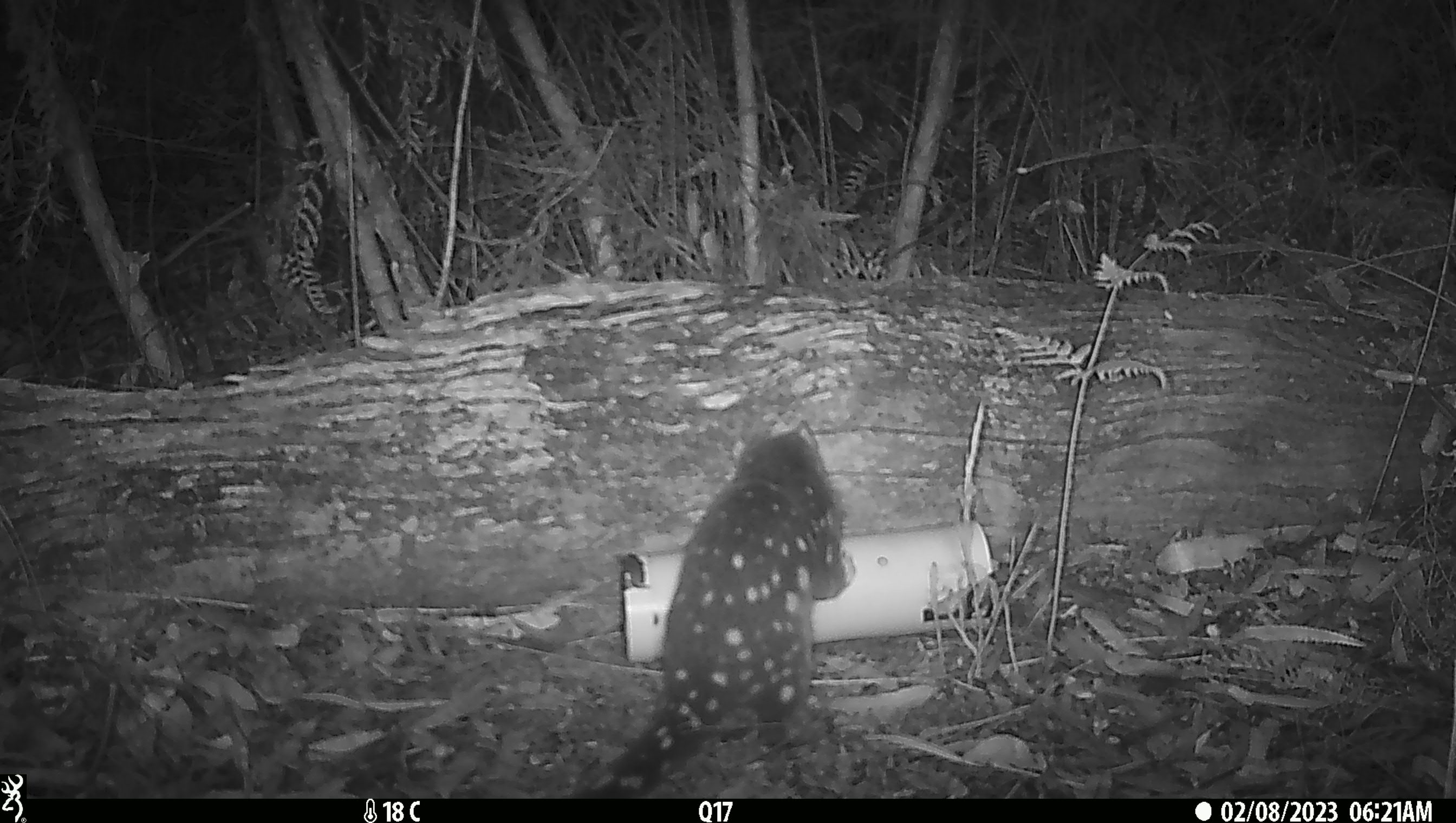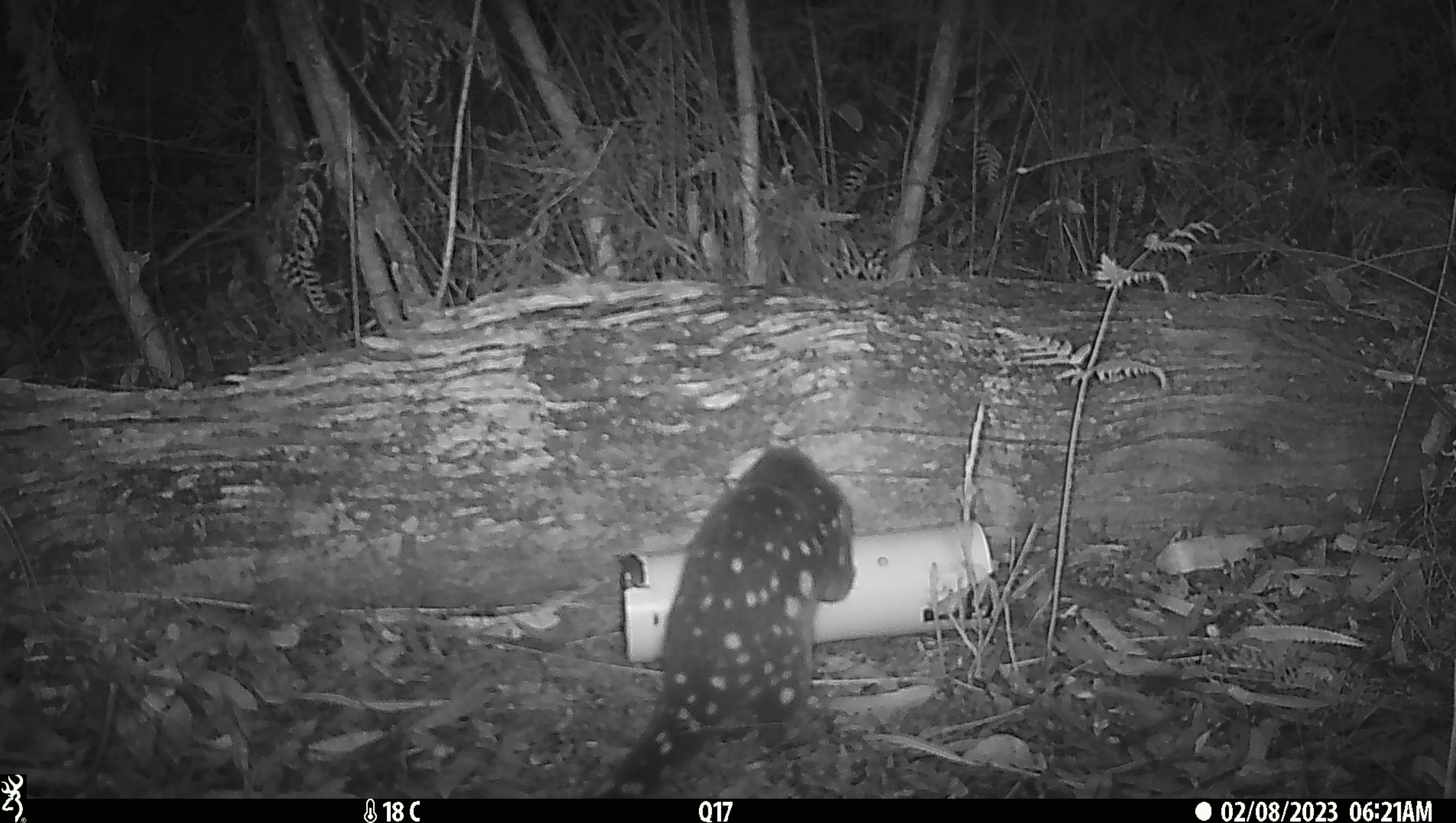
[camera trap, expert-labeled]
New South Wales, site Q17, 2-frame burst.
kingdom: Animalia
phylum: Chordata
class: Mammalia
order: Dasyuromorphia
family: Dasyuridae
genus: Dasyurus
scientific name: Dasyurus maculatus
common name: spotted-tailed quoll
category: quoll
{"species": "quoll (spotted-tailed quoll) (Dasyurus maculatus)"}